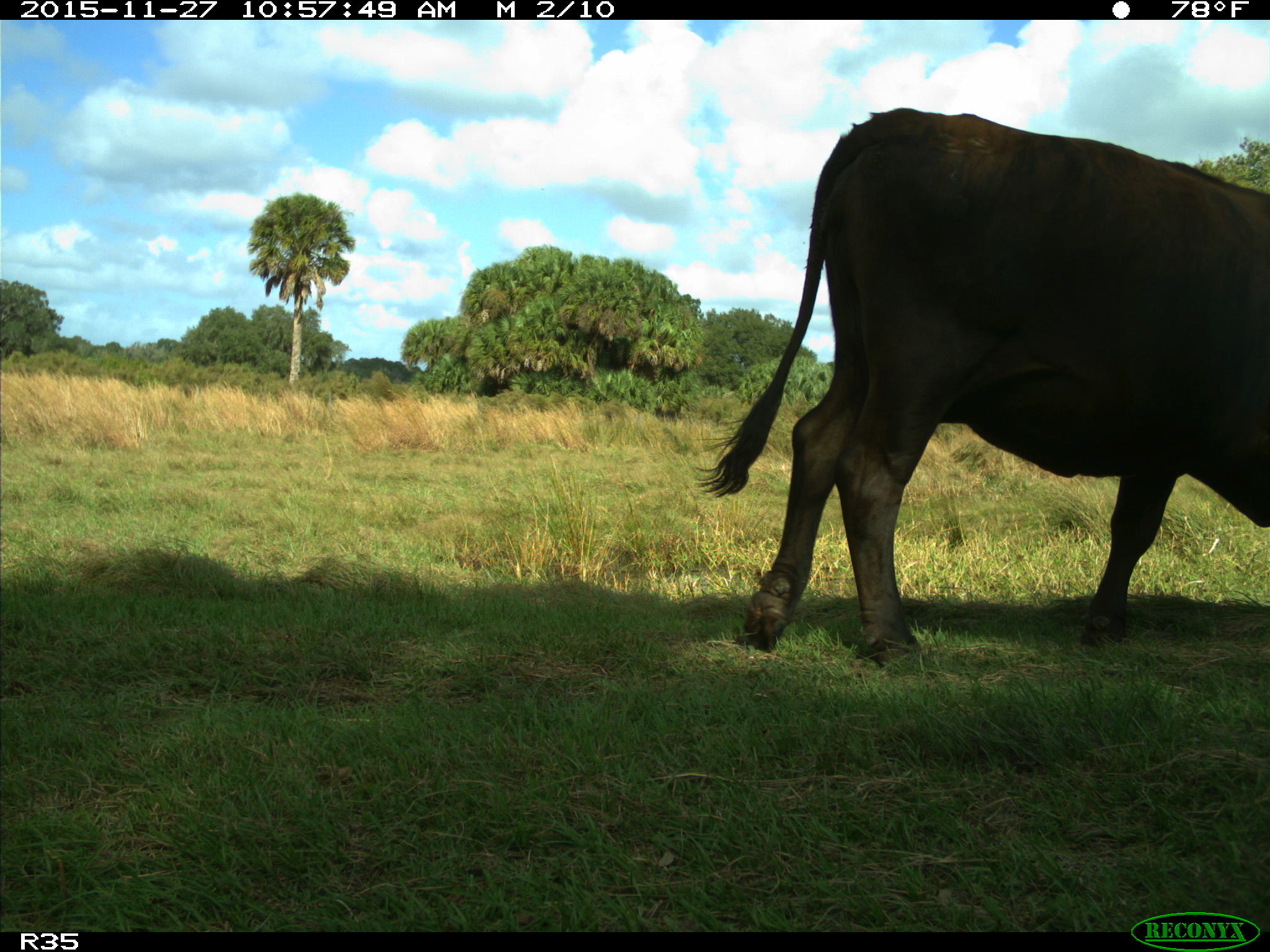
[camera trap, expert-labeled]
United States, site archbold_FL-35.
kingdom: Animalia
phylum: Chordata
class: Mammalia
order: Artiodactyla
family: Bovidae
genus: Bos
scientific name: Bos taurus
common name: domestic cow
Bos taurus (domestic cow).